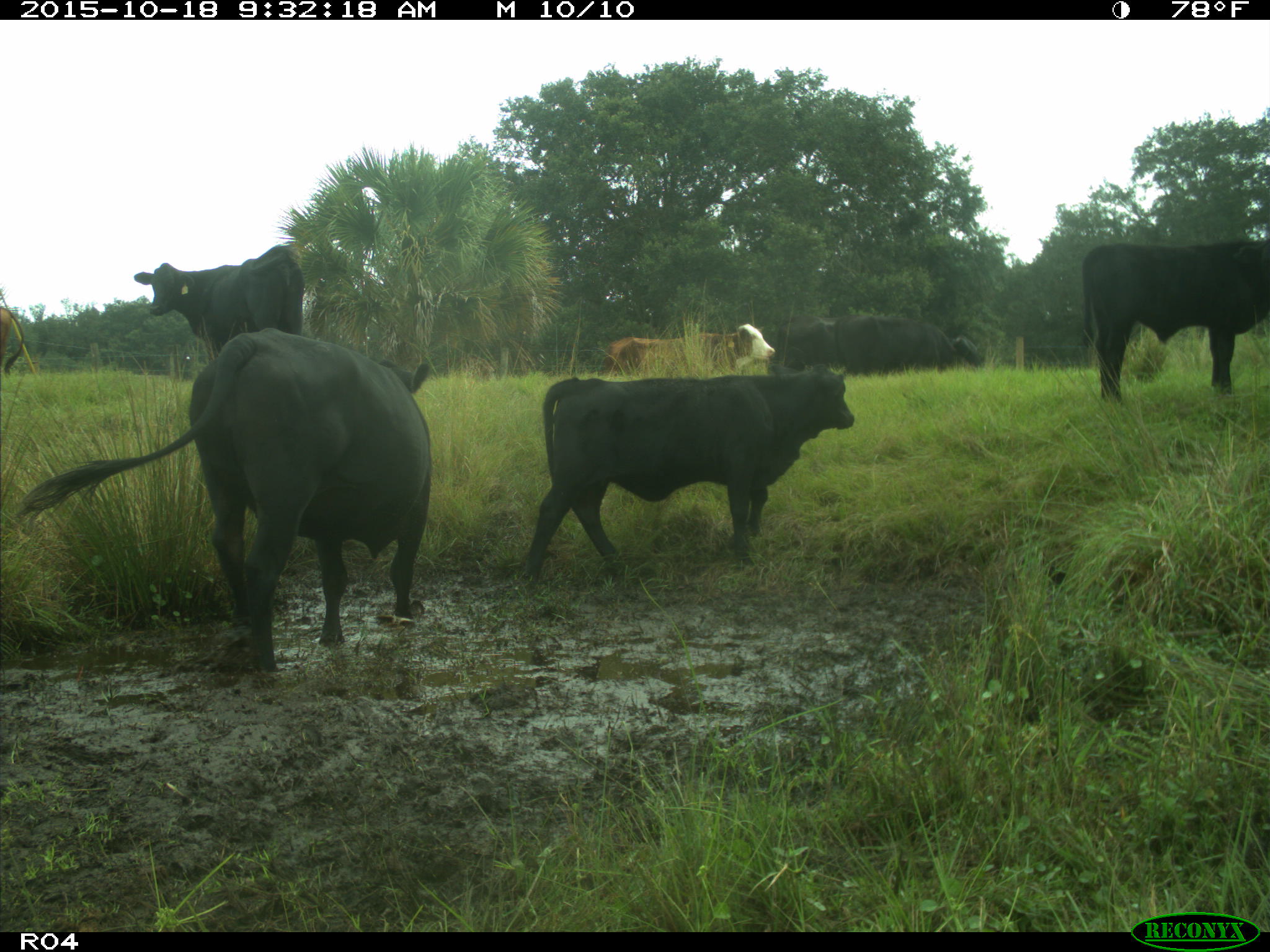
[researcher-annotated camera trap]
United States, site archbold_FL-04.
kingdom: Animalia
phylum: Chordata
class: Mammalia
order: Artiodactyla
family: Bovidae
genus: Bos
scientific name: Bos taurus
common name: domestic cow